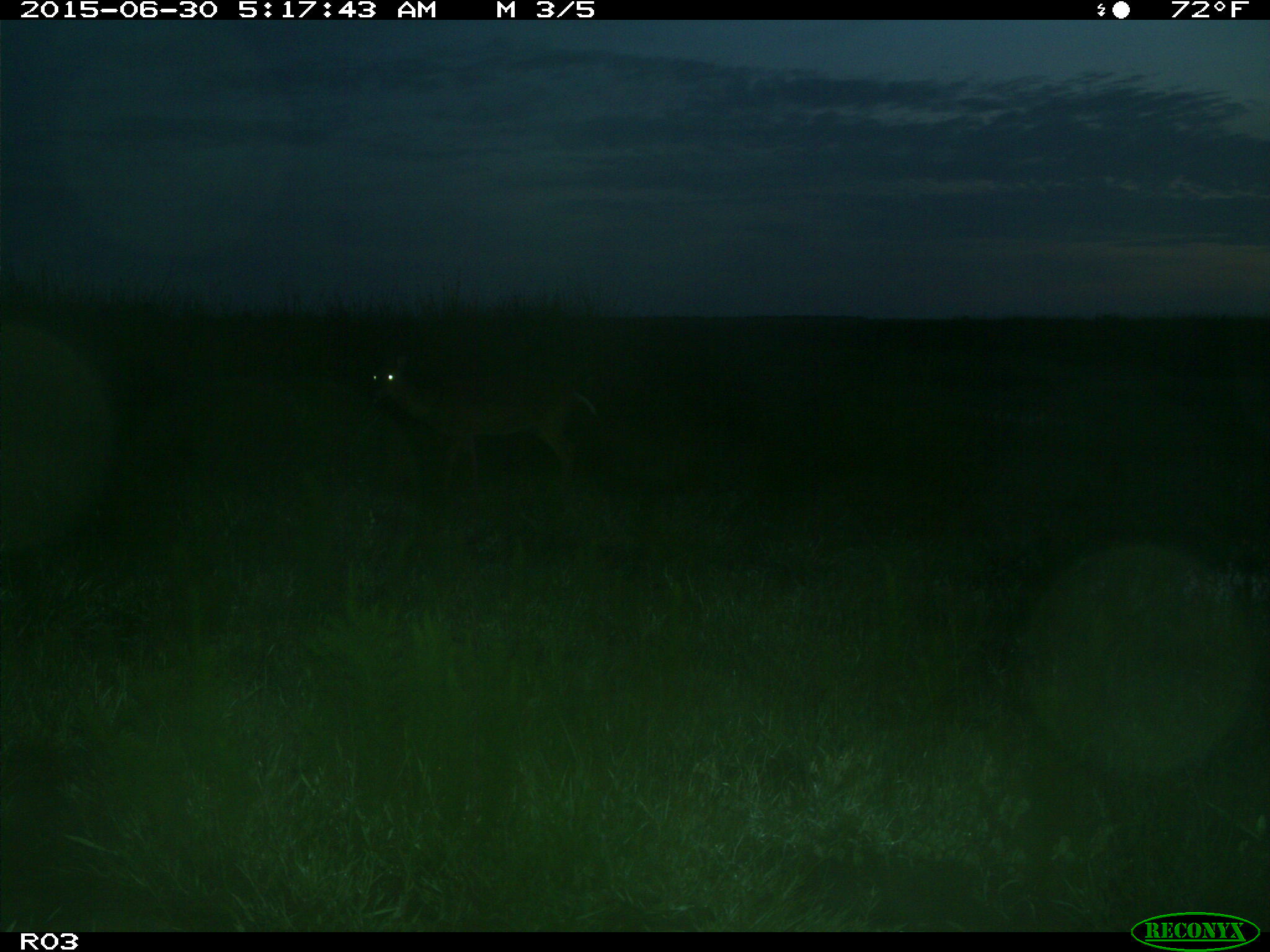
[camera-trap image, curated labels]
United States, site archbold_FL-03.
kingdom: Animalia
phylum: Chordata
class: Mammalia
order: Artiodactyla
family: Cervidae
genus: Odocoileus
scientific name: Odocoileus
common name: deer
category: unidentified deer